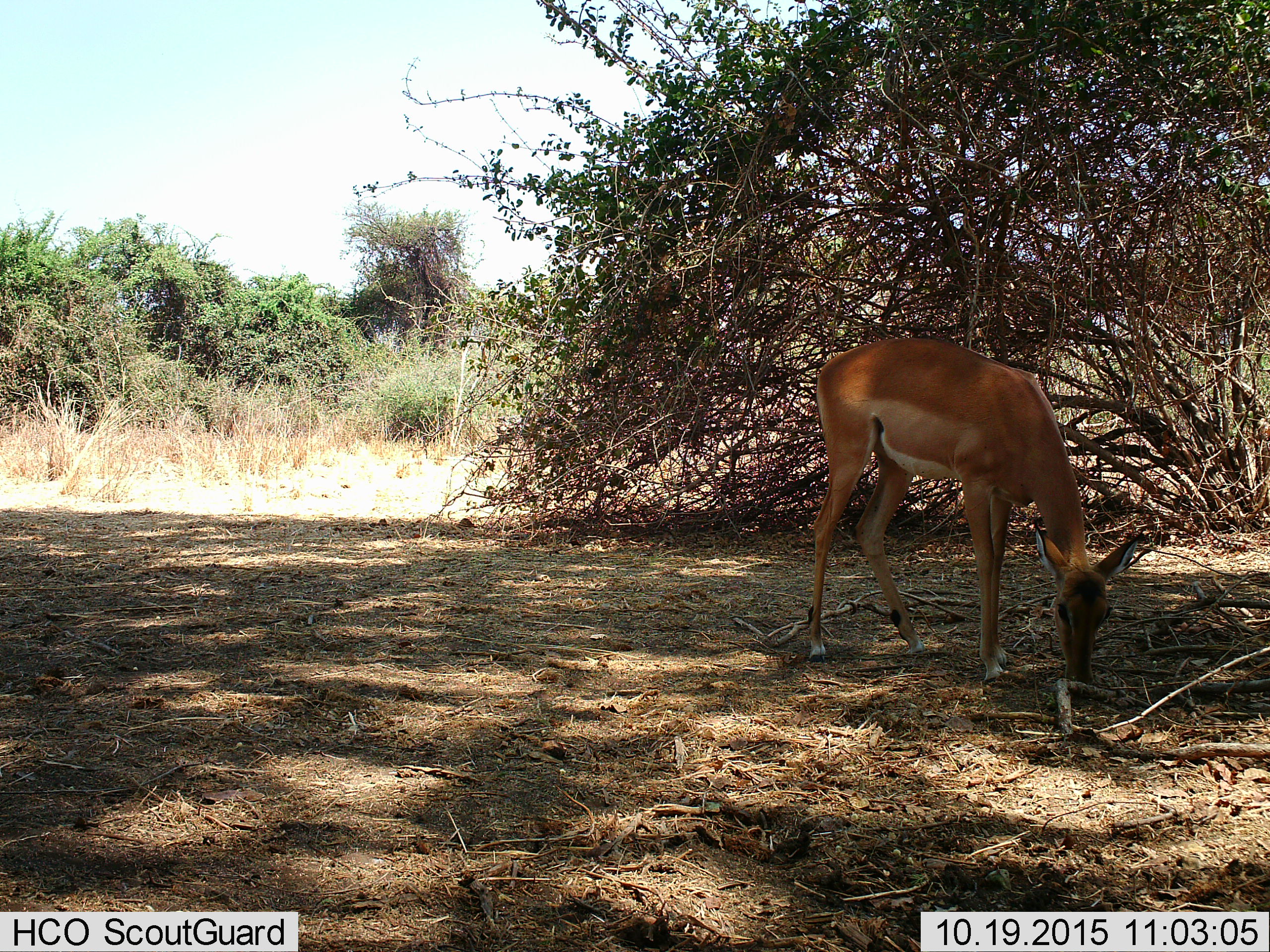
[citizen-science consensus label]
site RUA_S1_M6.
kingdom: Animalia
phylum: Chordata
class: Mammalia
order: Artiodactyla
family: Bovidae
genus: Aepyceros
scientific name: Aepyceros melampus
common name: impala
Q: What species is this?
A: Impala (Aepyceros melampus).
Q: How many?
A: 1.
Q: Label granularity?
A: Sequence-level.